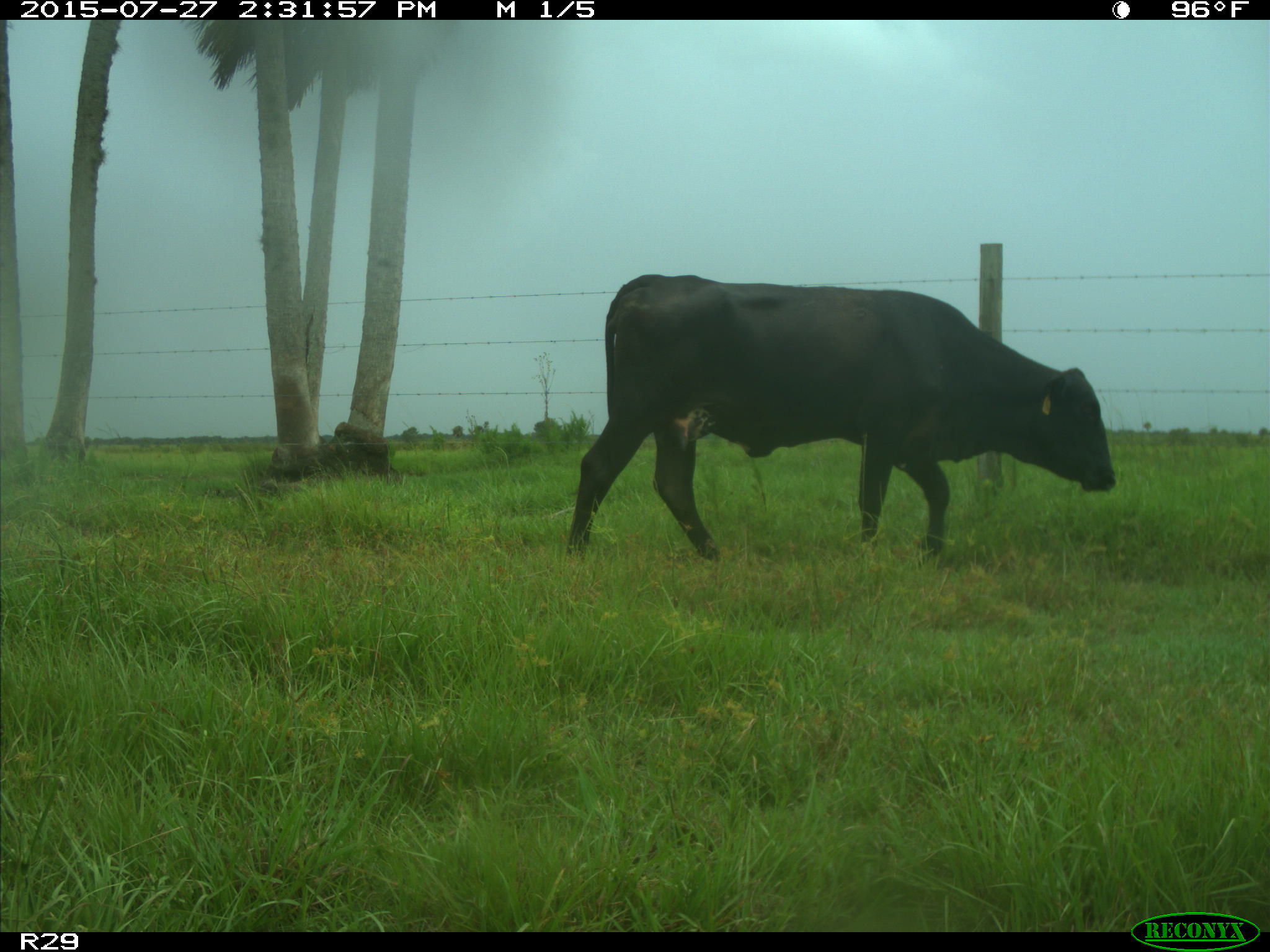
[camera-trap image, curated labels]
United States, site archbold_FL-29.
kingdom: Animalia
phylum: Chordata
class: Mammalia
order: Artiodactyla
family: Bovidae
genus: Bos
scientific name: Bos taurus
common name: domestic cow